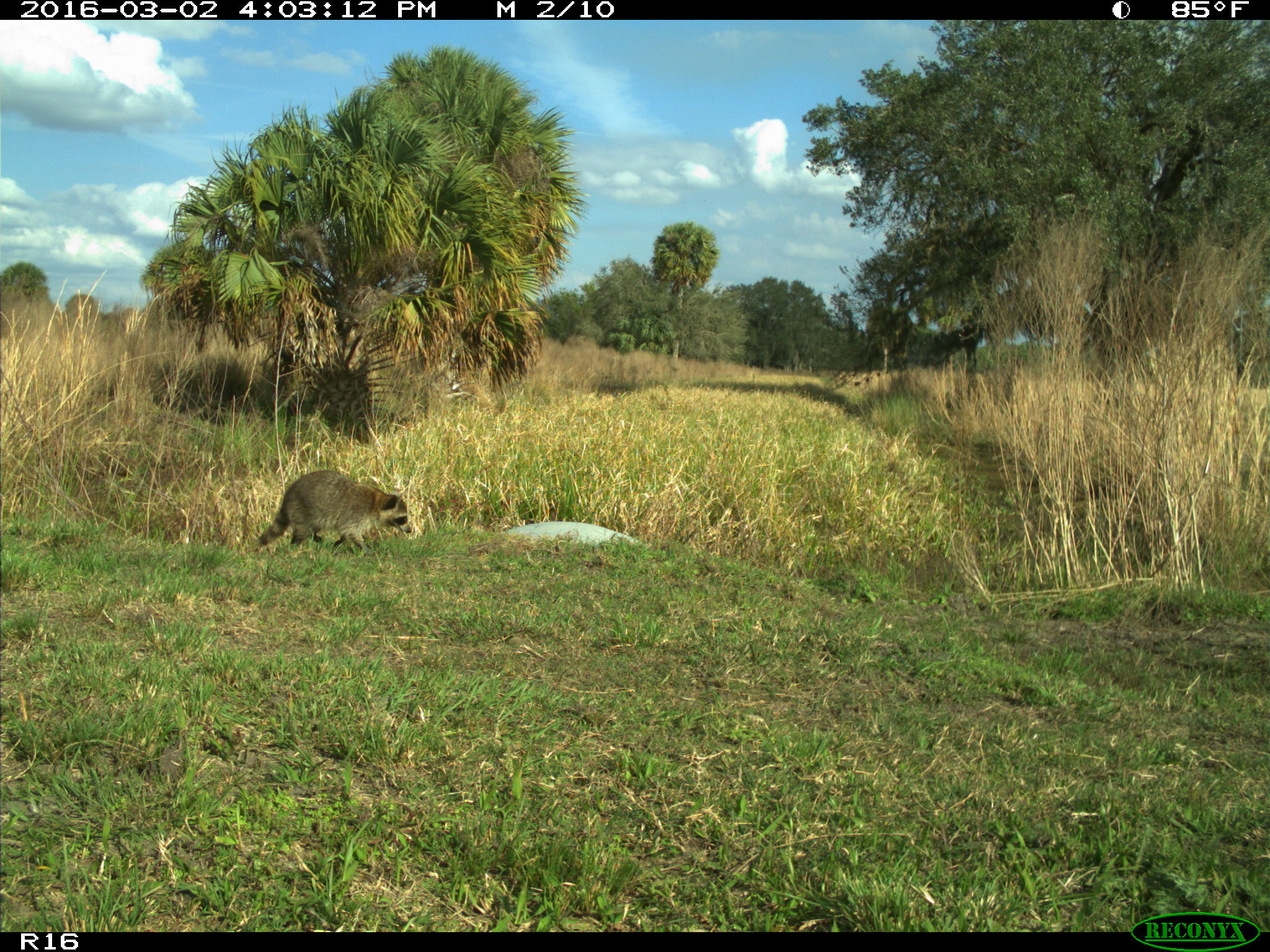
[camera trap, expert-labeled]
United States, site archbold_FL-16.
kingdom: Animalia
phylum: Chordata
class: Mammalia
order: Carnivora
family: Procyonidae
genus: Procyon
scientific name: Procyon lotor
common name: common raccoon